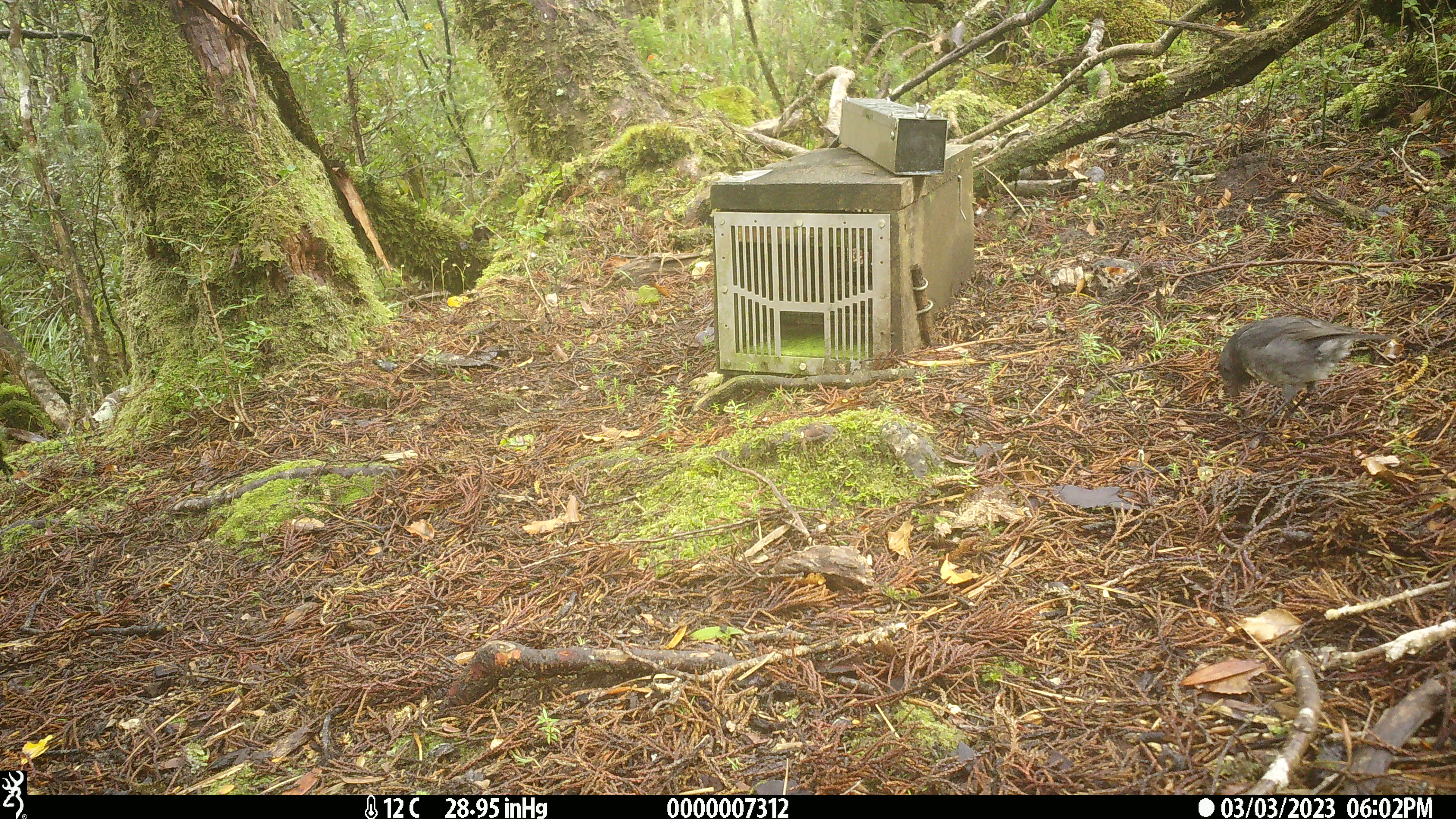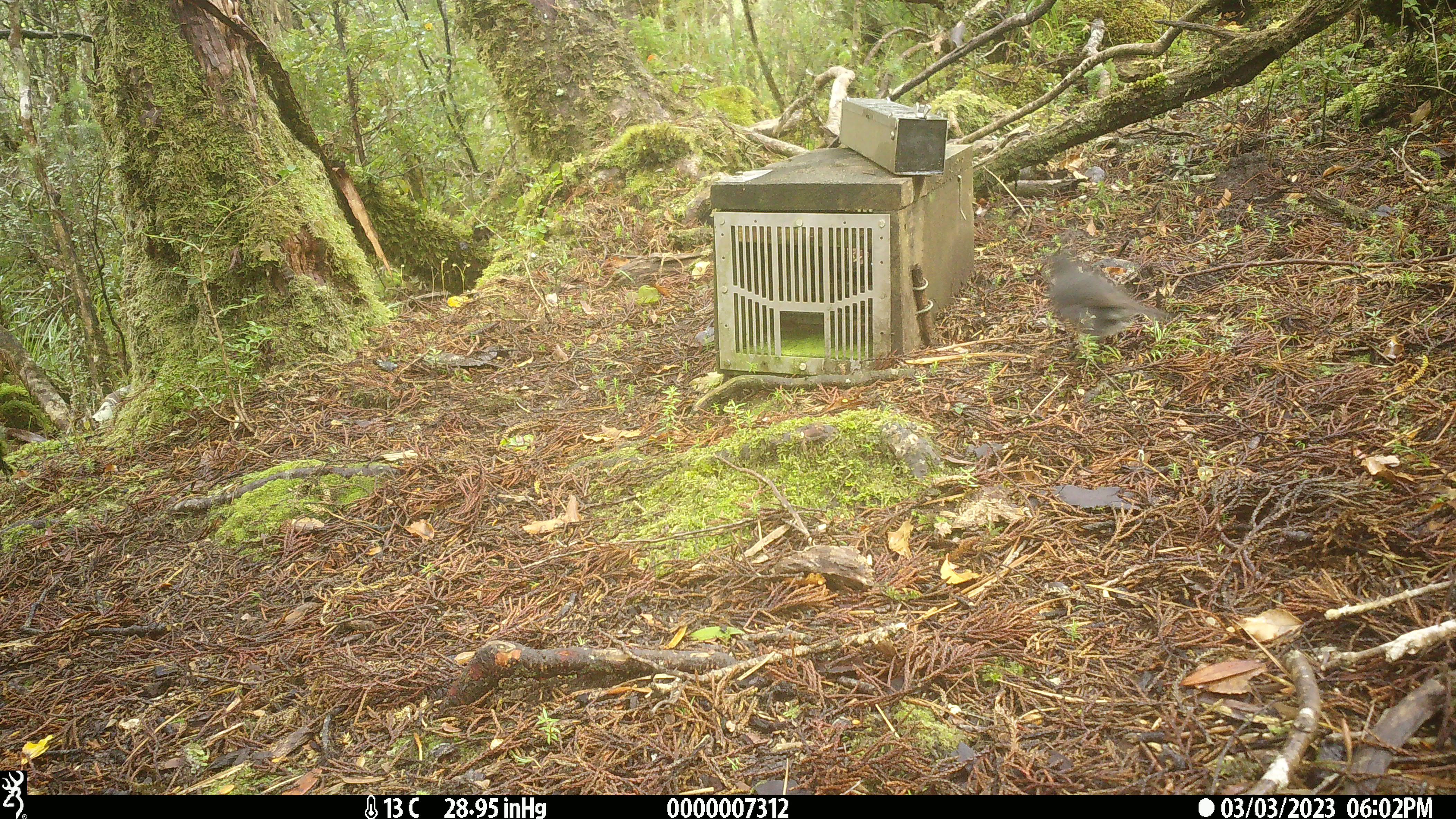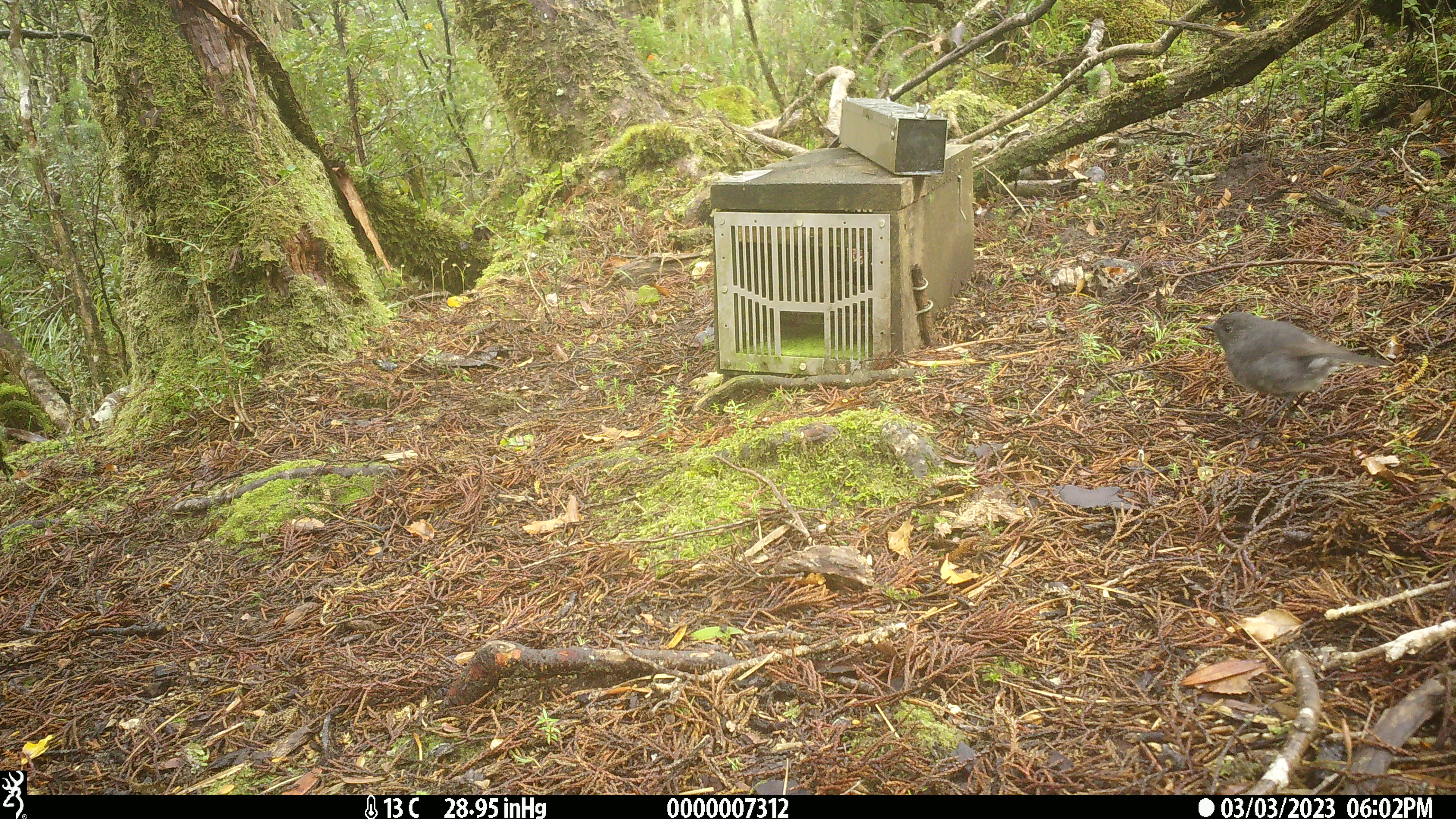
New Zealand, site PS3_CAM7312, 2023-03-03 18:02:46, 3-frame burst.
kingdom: Animalia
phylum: Chordata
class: Aves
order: Passeriformes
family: Petroicidae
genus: Petroica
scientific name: Petroica australis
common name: new zealand robin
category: robin